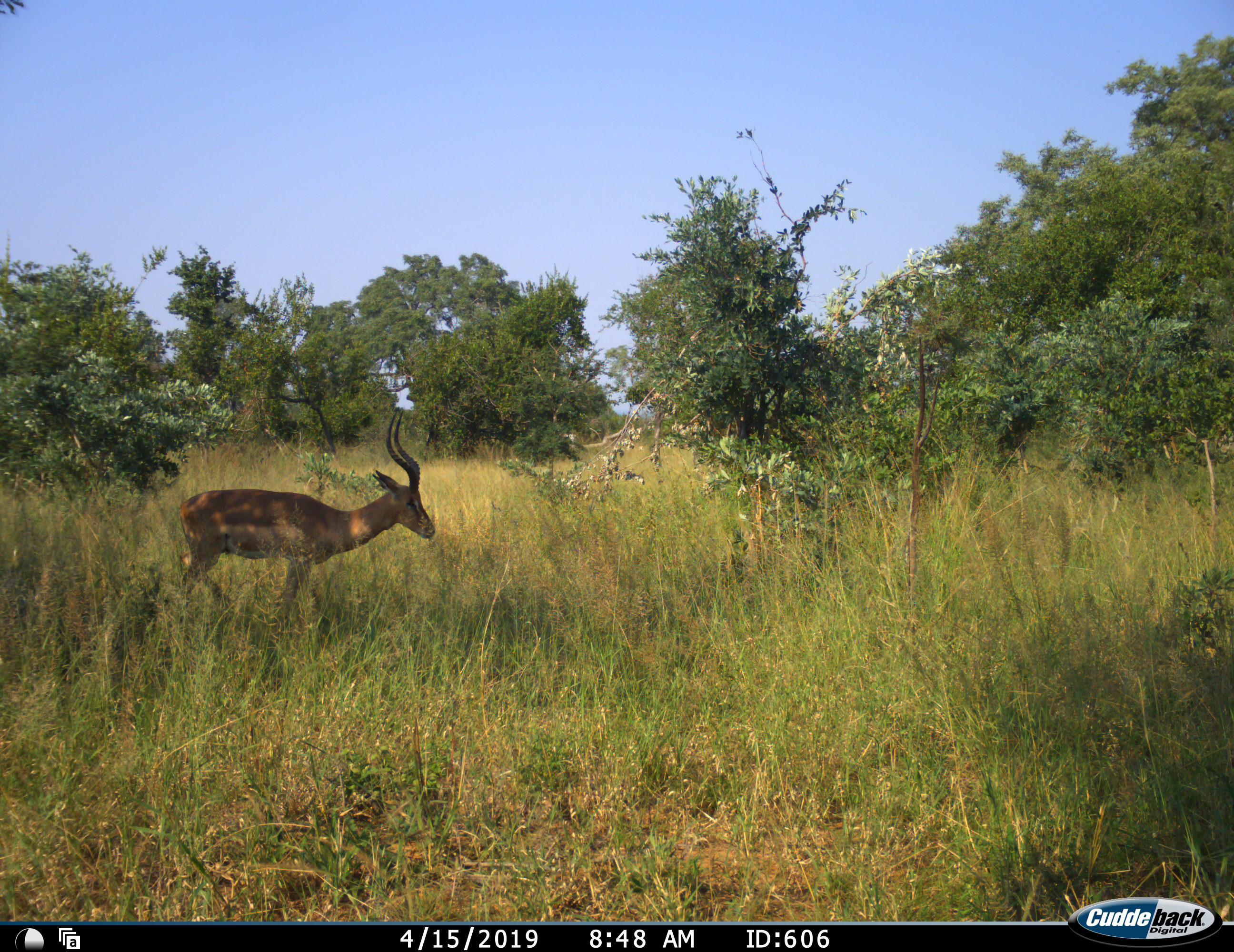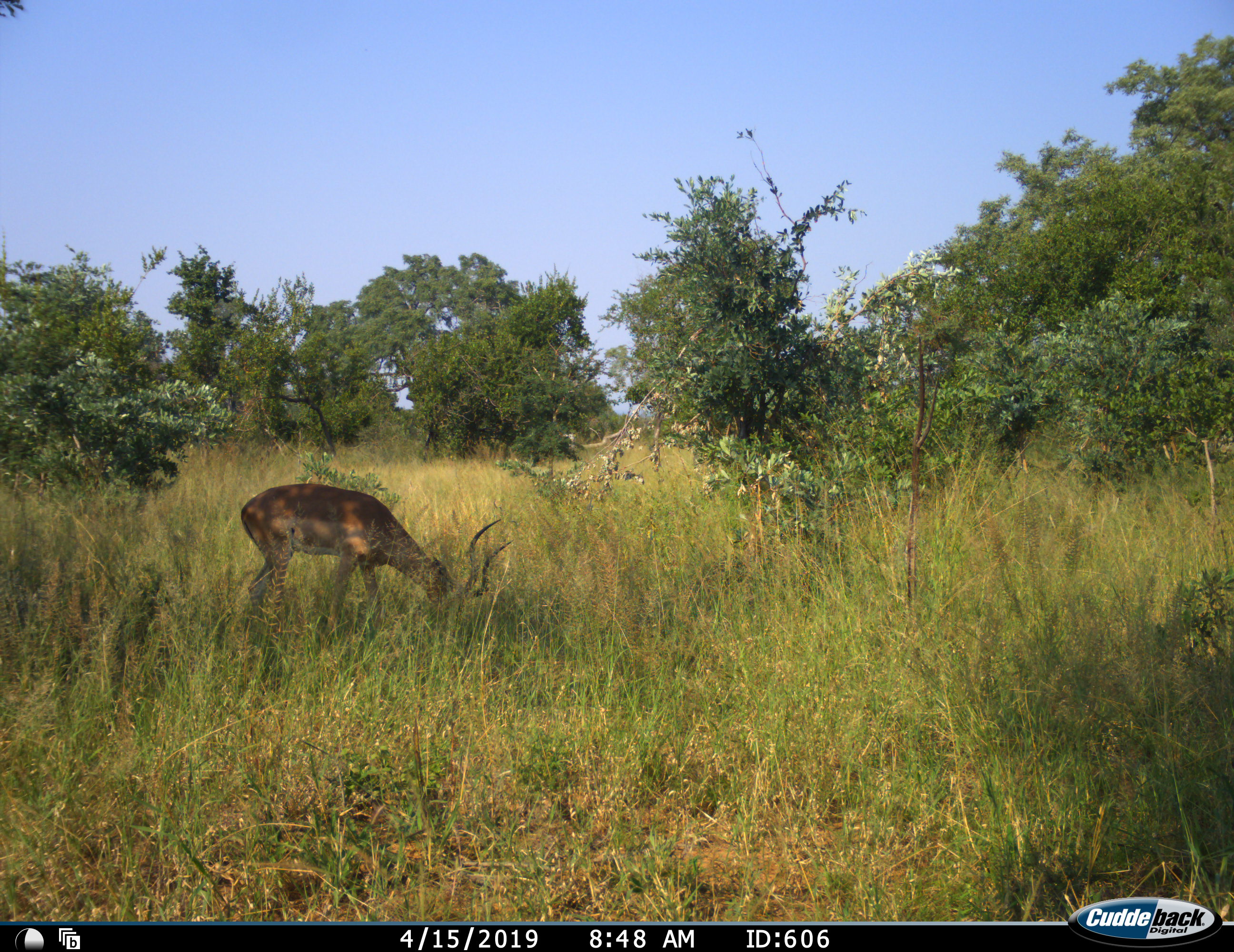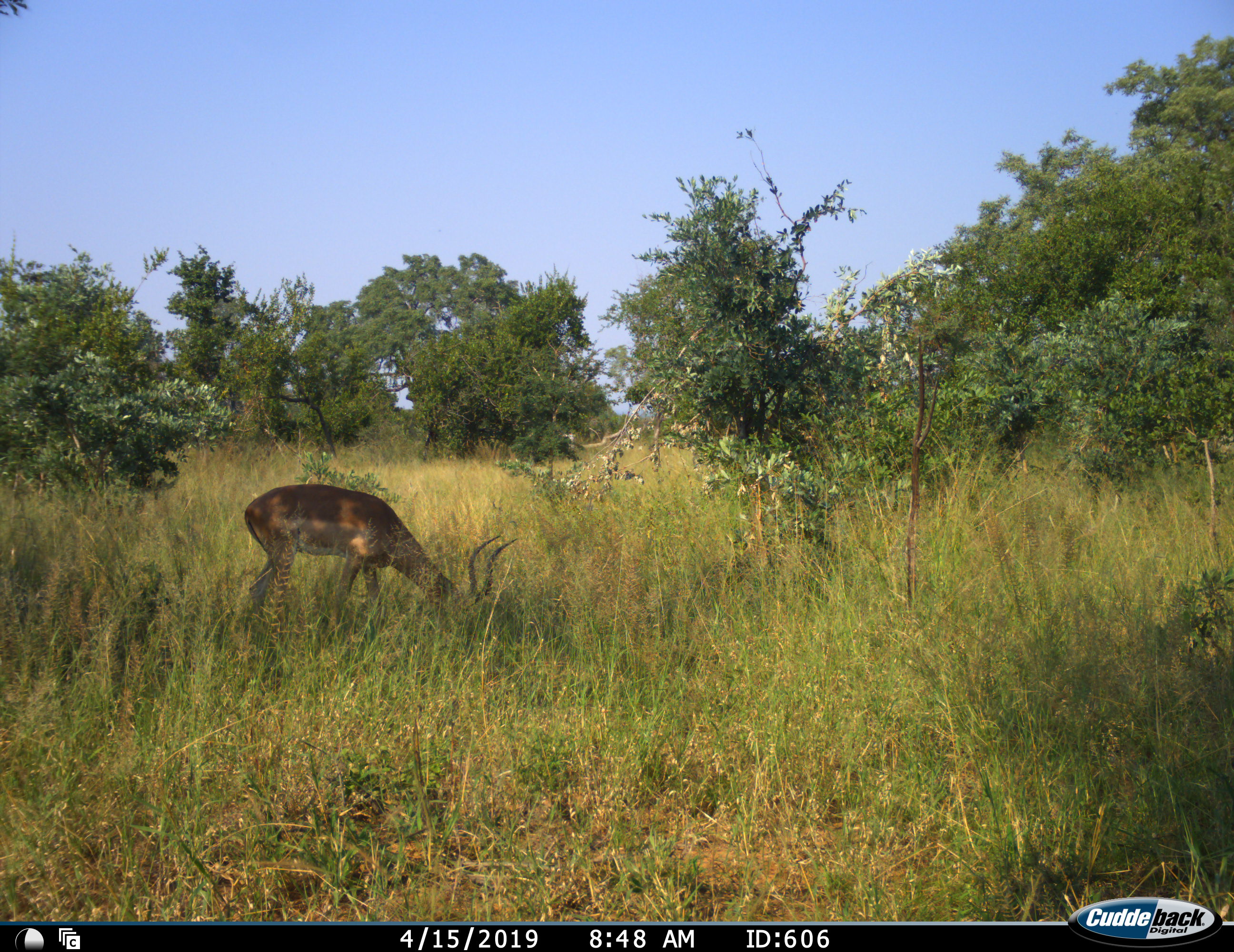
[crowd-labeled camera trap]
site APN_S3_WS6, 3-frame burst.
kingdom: Animalia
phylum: Chordata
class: Mammalia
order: Artiodactyla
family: Bovidae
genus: Aepyceros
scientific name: Aepyceros melampus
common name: impala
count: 1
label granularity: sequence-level